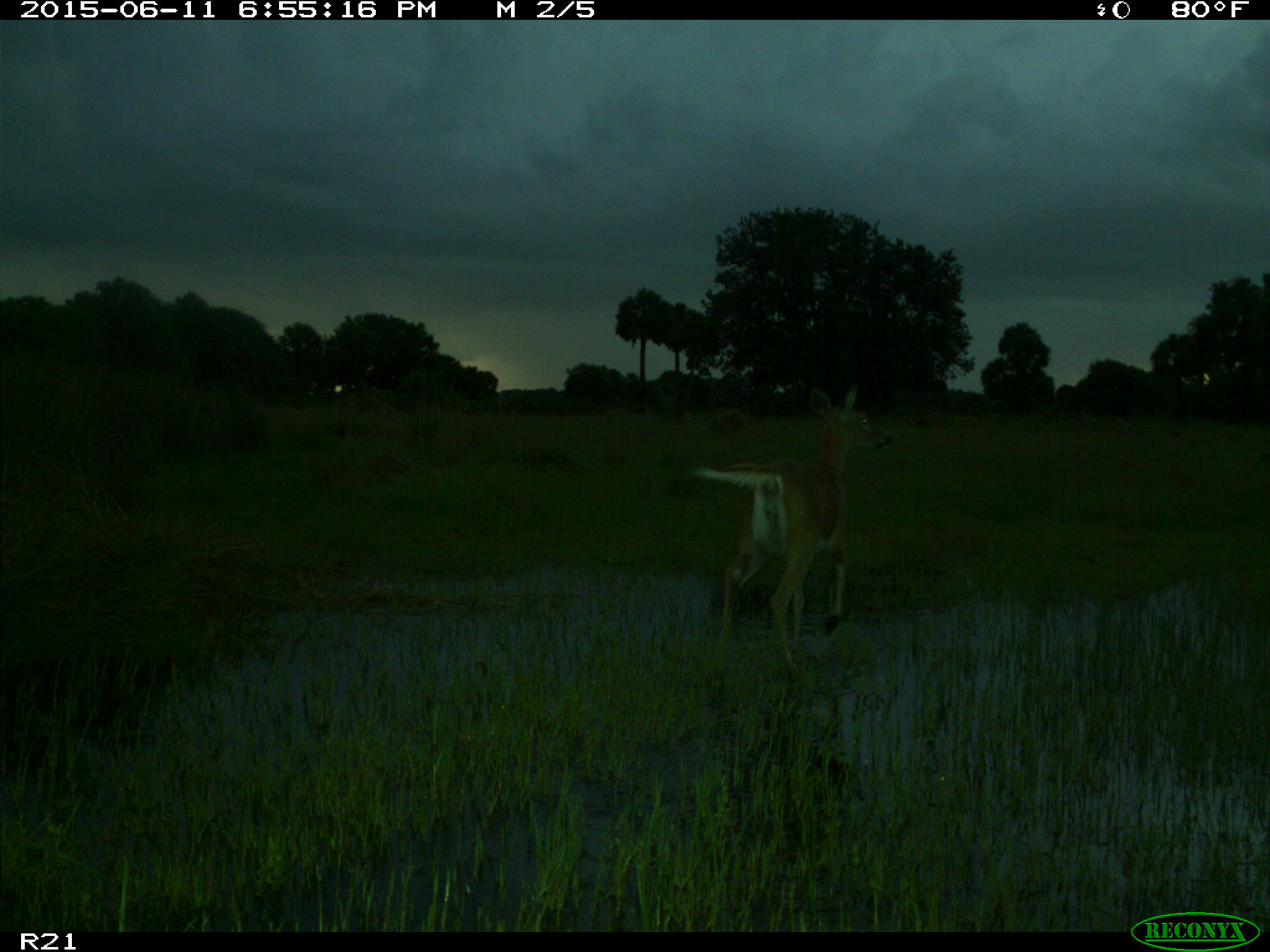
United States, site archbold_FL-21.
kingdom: Animalia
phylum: Chordata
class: Mammalia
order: Artiodactyla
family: Cervidae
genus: Odocoileus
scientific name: Odocoileus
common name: deer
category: unidentified deer